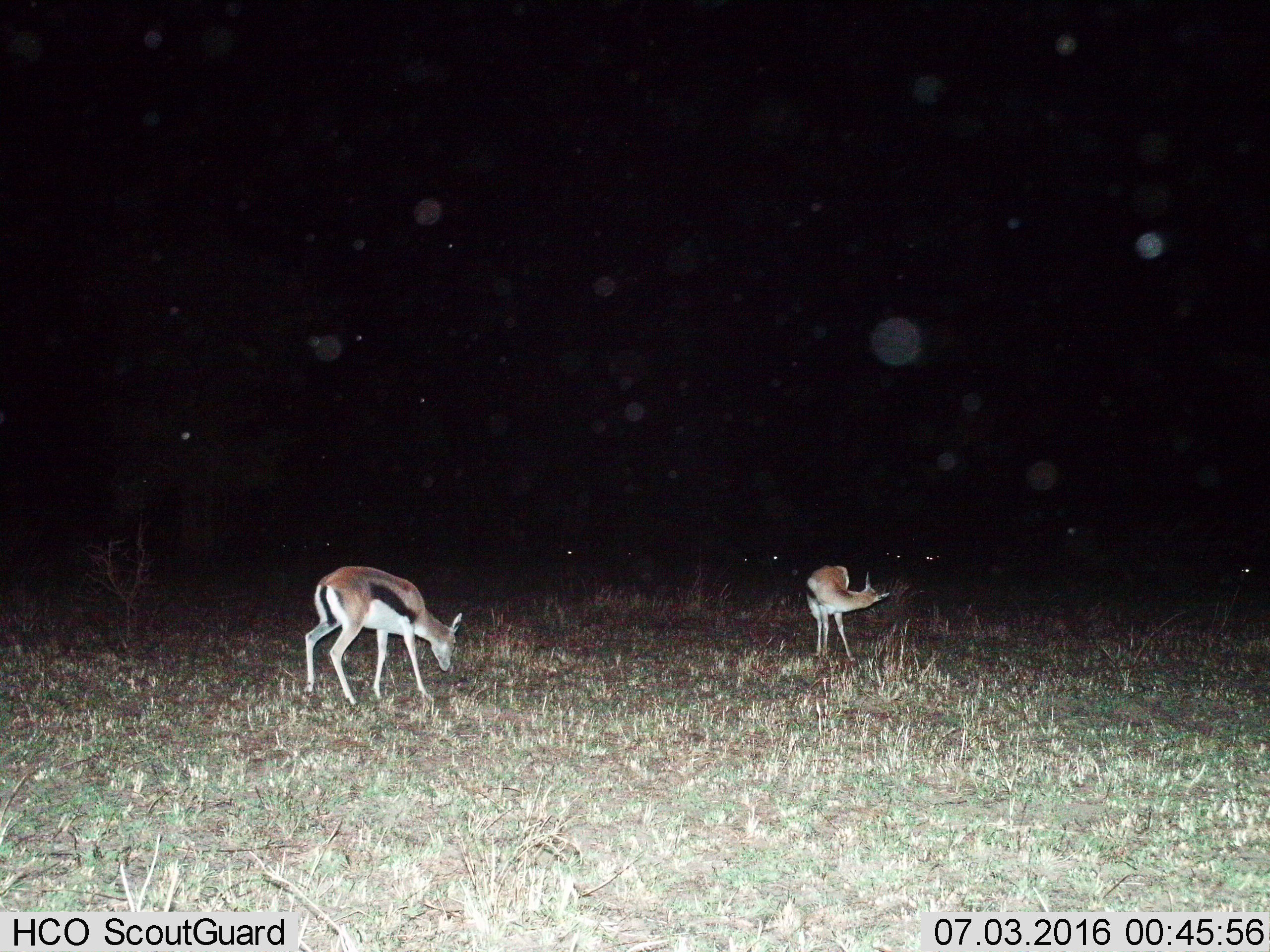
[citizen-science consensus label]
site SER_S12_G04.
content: unidentified animal